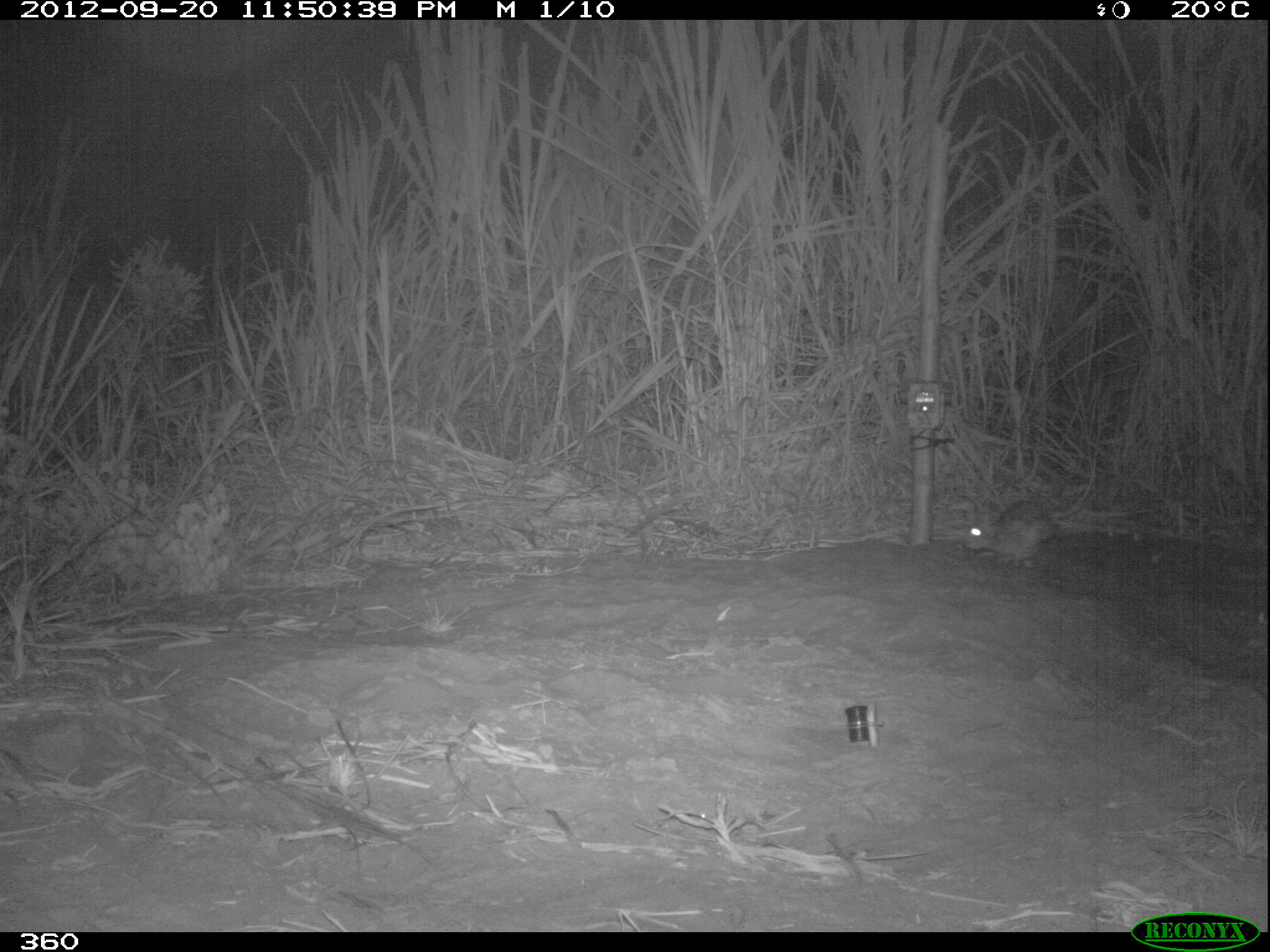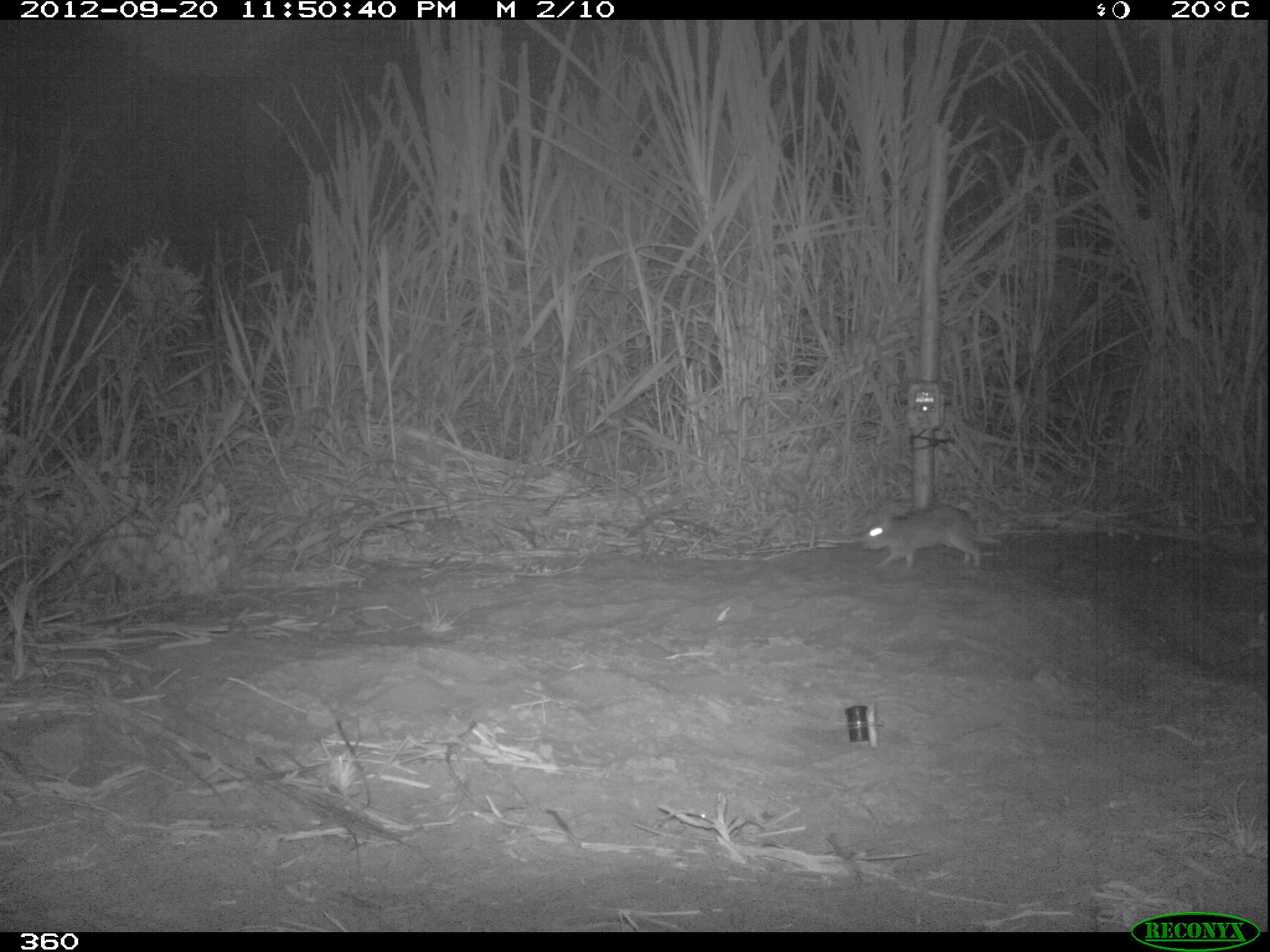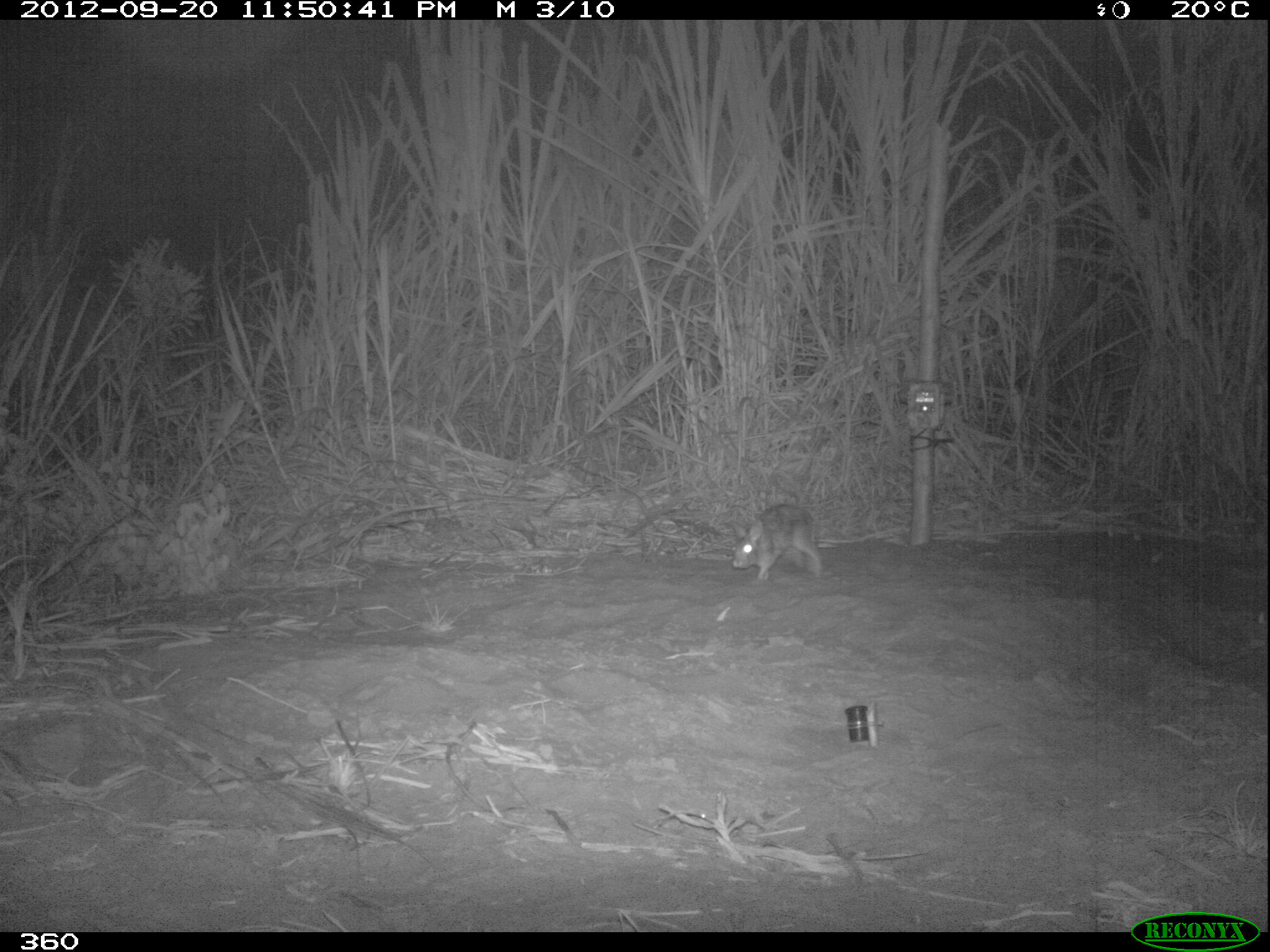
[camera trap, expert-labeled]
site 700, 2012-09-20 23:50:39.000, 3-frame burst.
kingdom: Animalia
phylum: Chordata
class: Mammalia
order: Lagomorpha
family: Leporidae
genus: Sylvilagus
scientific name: Sylvilagus brasiliensis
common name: tapeti